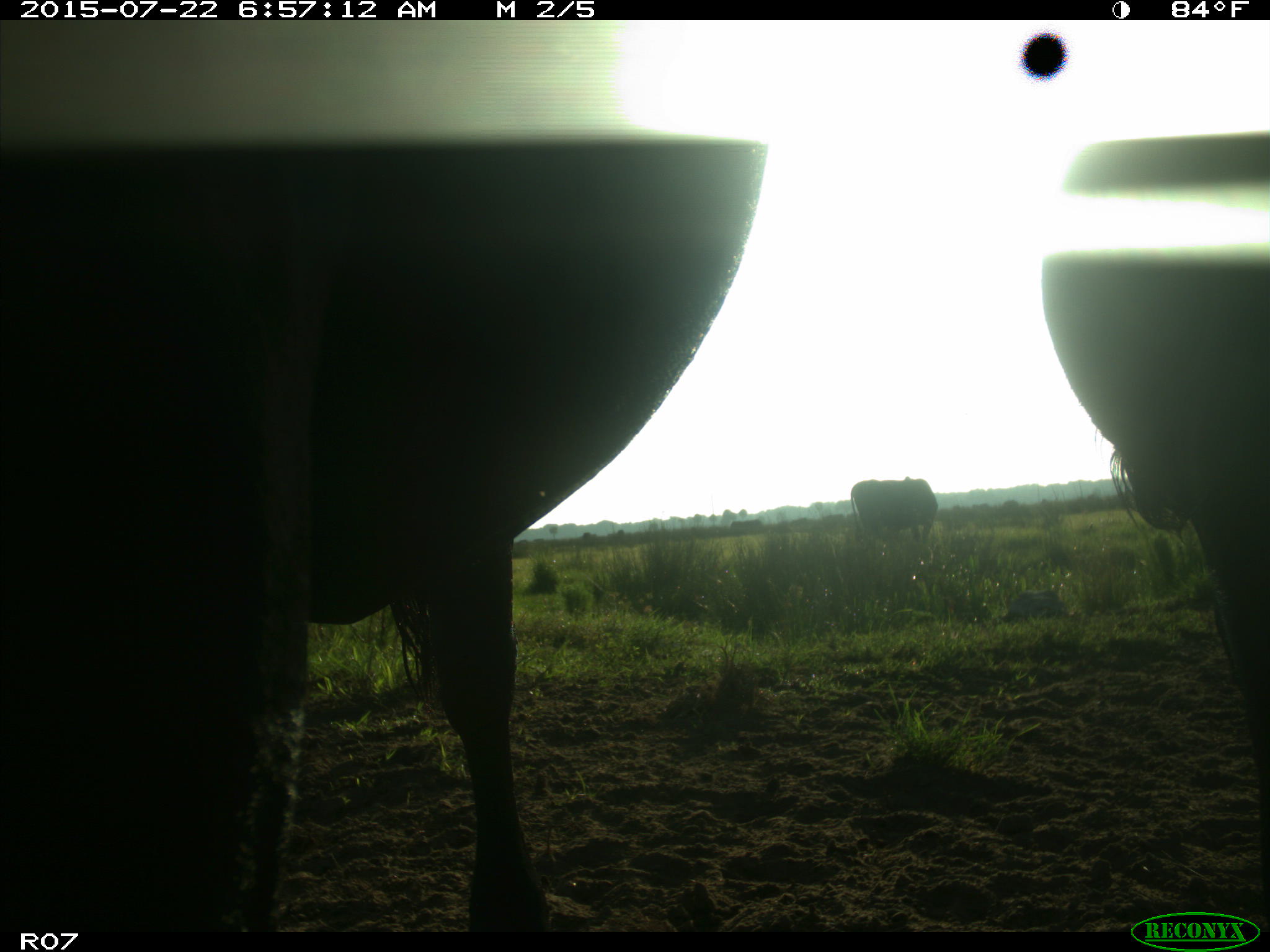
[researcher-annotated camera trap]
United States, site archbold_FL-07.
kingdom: Animalia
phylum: Chordata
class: Mammalia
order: Artiodactyla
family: Bovidae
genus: Bos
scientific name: Bos taurus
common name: domestic cow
Bos taurus (domestic cow).